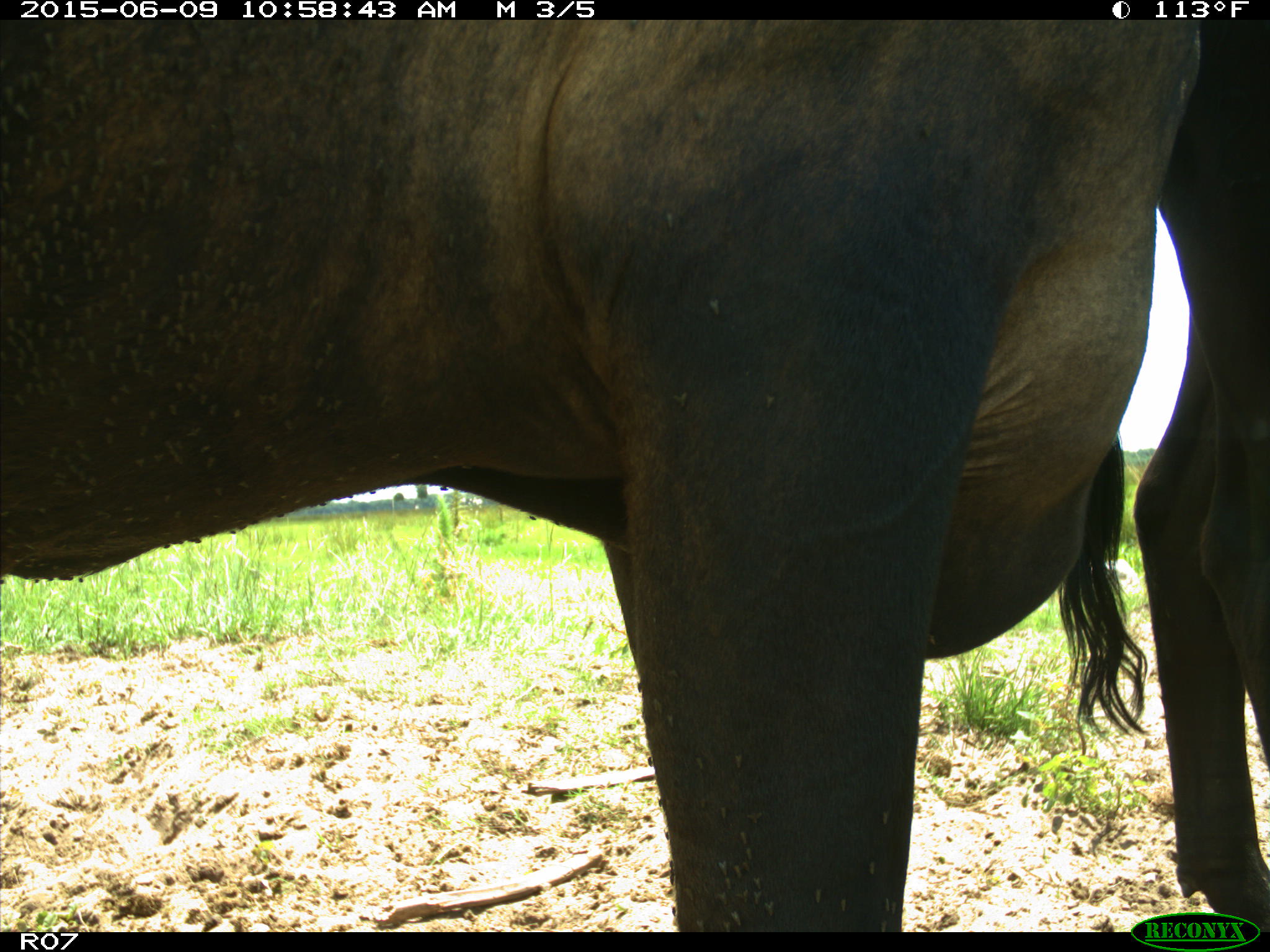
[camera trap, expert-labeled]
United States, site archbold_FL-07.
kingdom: Animalia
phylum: Chordata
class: Mammalia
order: Artiodactyla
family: Bovidae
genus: Bos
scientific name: Bos taurus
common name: domestic cow